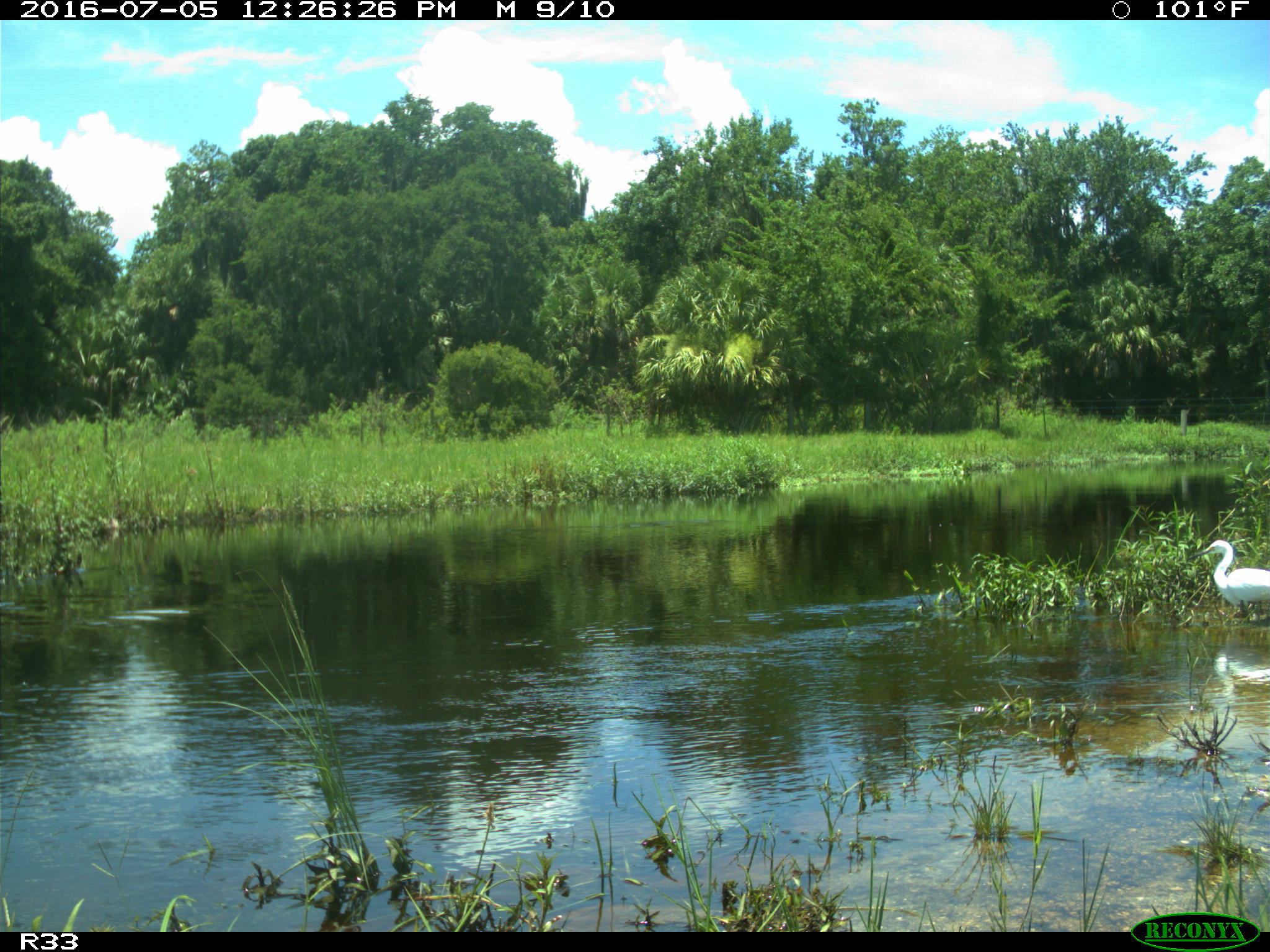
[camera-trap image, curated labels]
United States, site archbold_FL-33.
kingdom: Animalia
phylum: Chordata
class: Aves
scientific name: Aves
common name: birds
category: unidentified bird